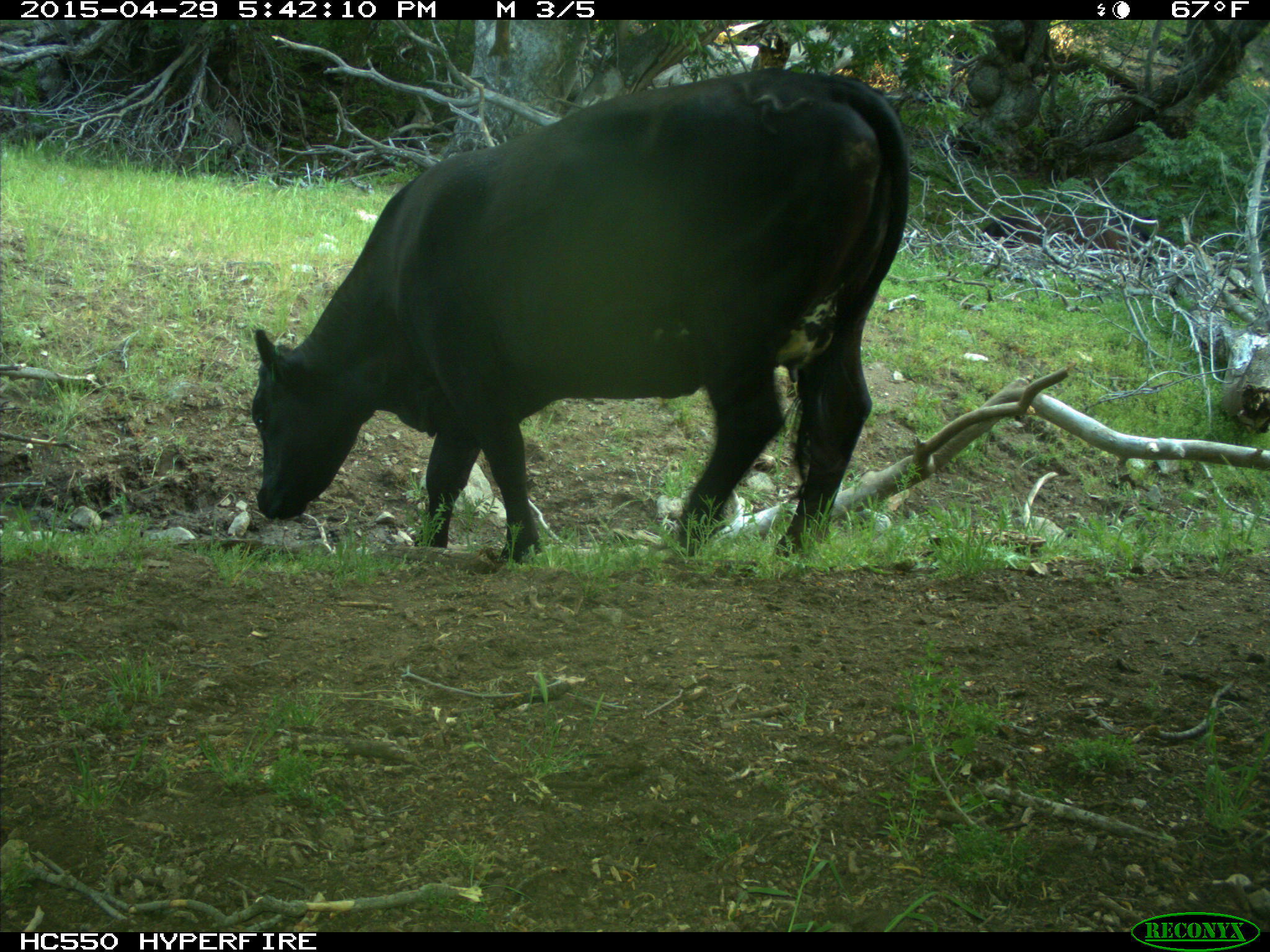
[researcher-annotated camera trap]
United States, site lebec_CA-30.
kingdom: Animalia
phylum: Chordata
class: Mammalia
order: Artiodactyla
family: Bovidae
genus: Bos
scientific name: Bos taurus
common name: domestic cow